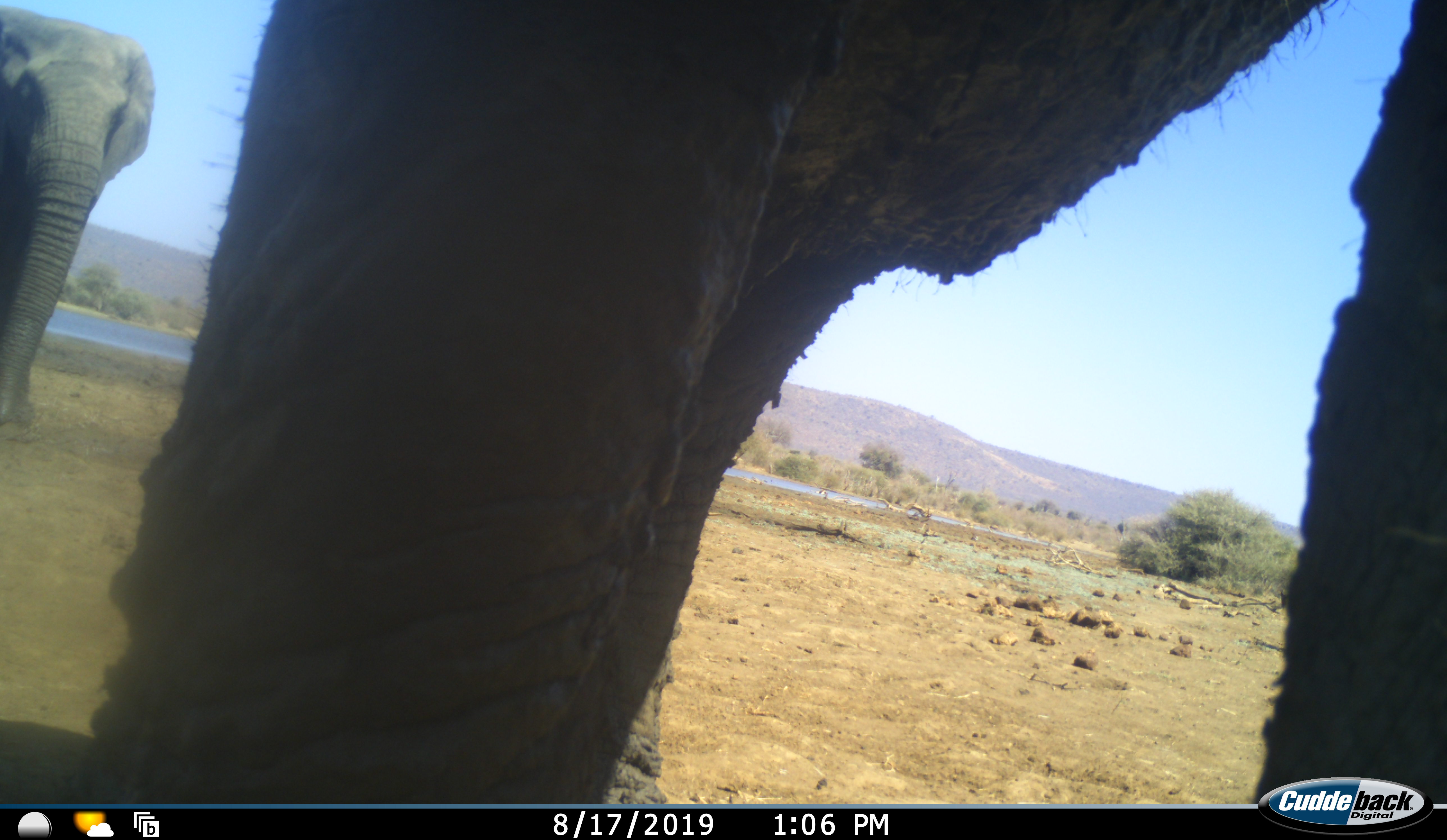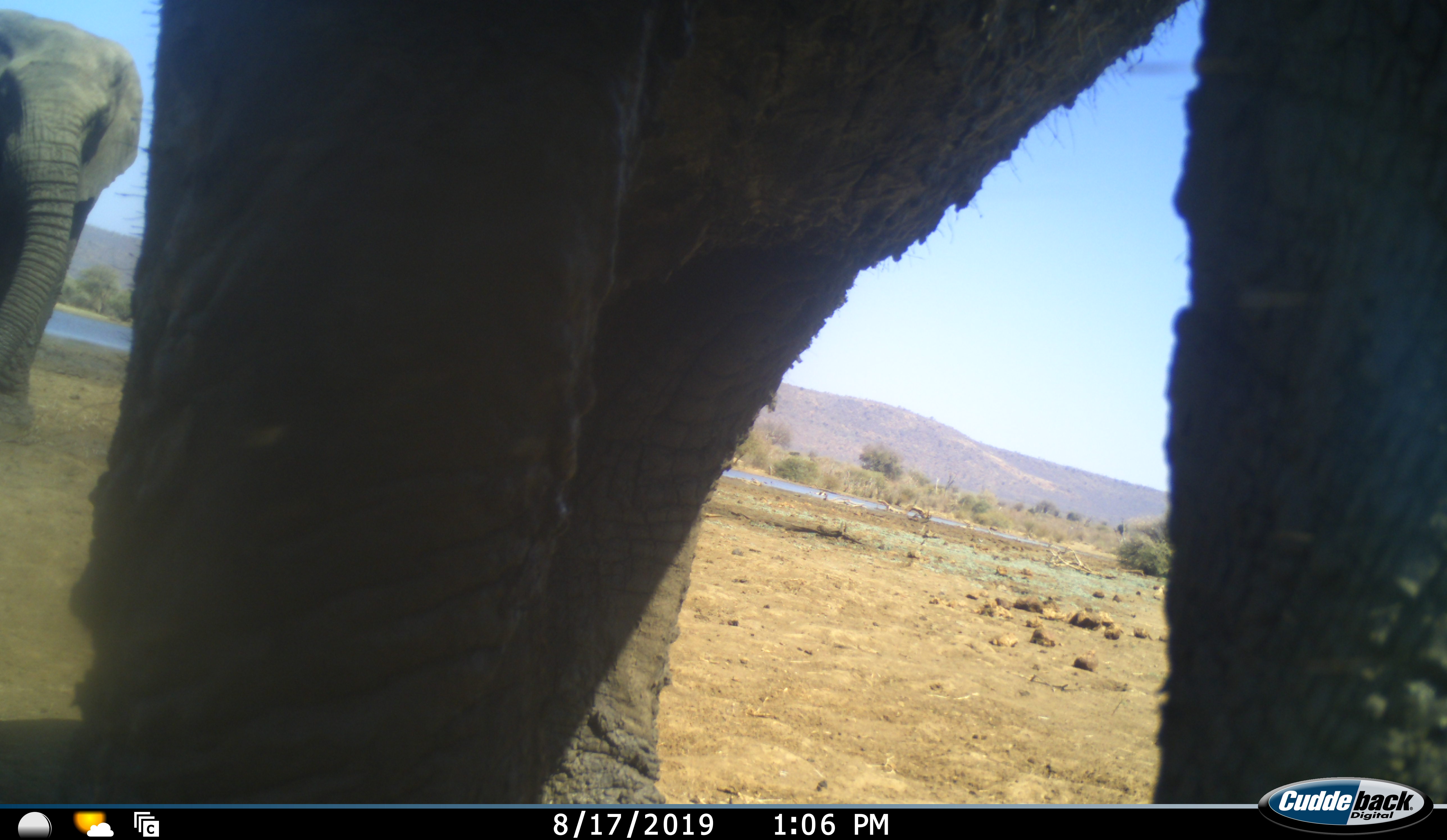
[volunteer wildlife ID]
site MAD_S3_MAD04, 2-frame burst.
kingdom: Animalia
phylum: Chordata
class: Mammalia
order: Proboscidea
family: Elephantidae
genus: Loxodonta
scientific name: Loxodonta africana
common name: african bush elephant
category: elephant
Elephant (african bush elephant) (Loxodonta africana), count 2. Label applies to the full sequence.